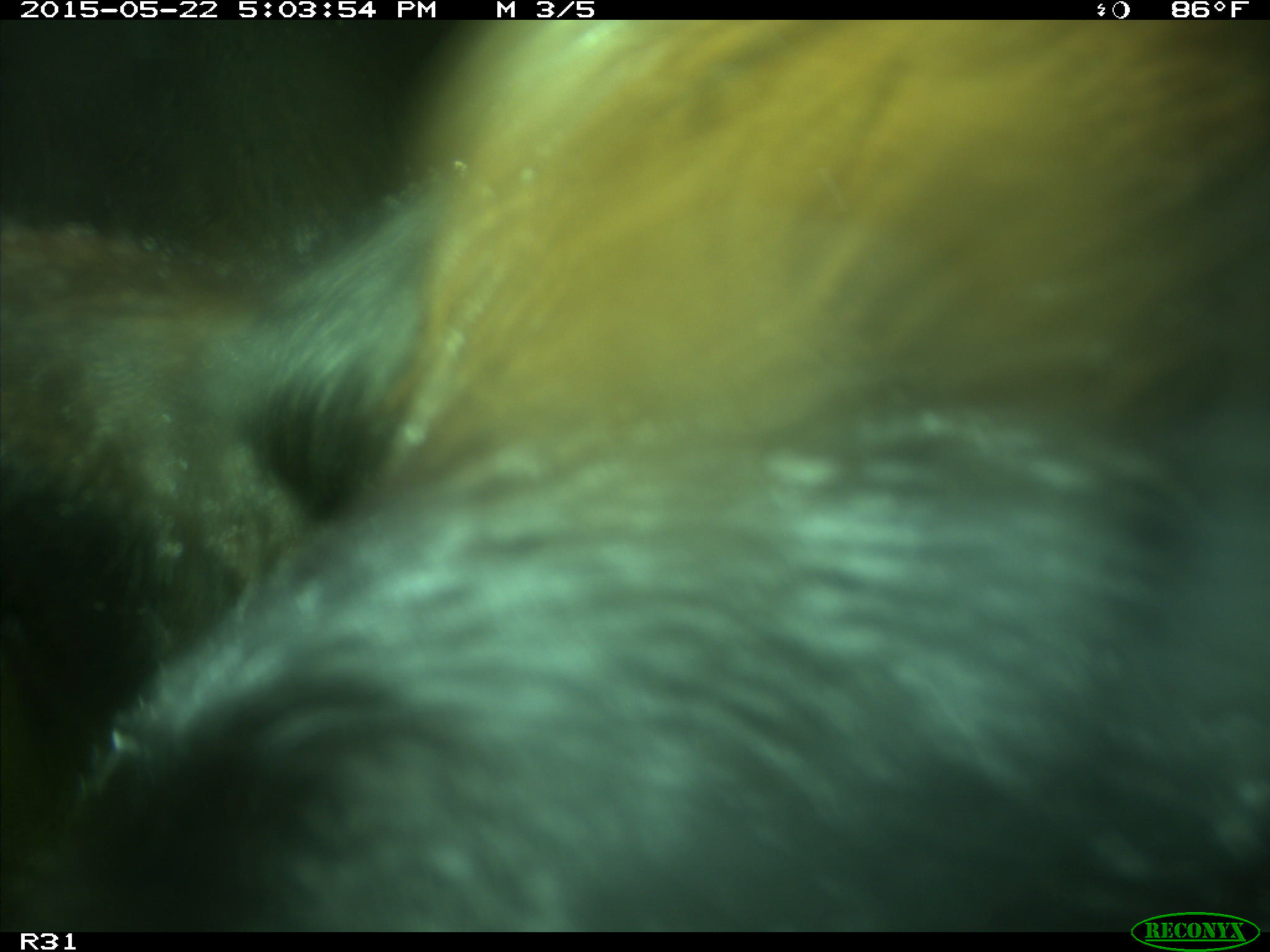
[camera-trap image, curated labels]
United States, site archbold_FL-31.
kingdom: Animalia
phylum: Chordata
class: Mammalia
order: Artiodactyla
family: Bovidae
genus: Bos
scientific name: Bos taurus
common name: domestic cow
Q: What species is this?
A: Bos taurus (domestic cow).